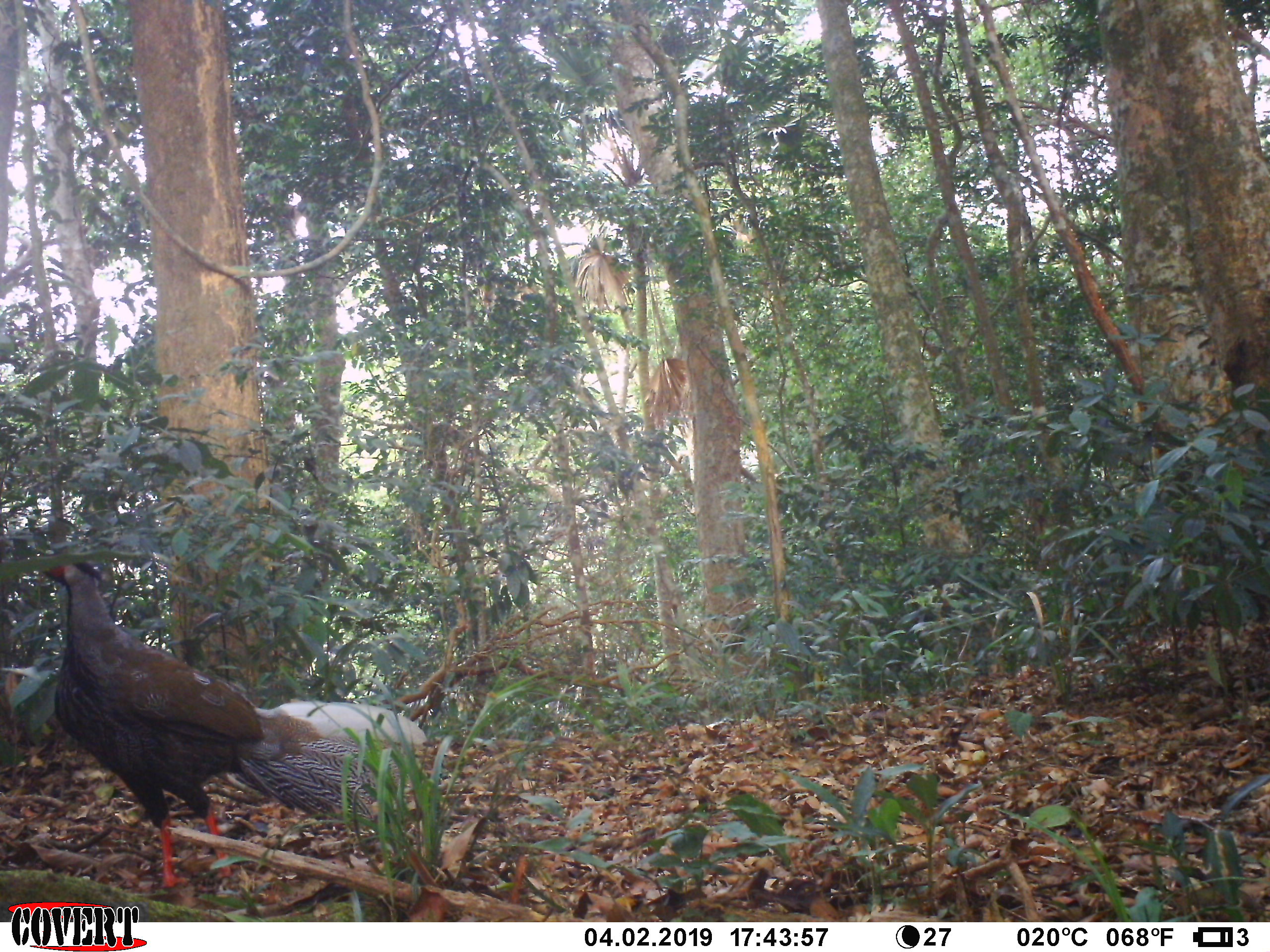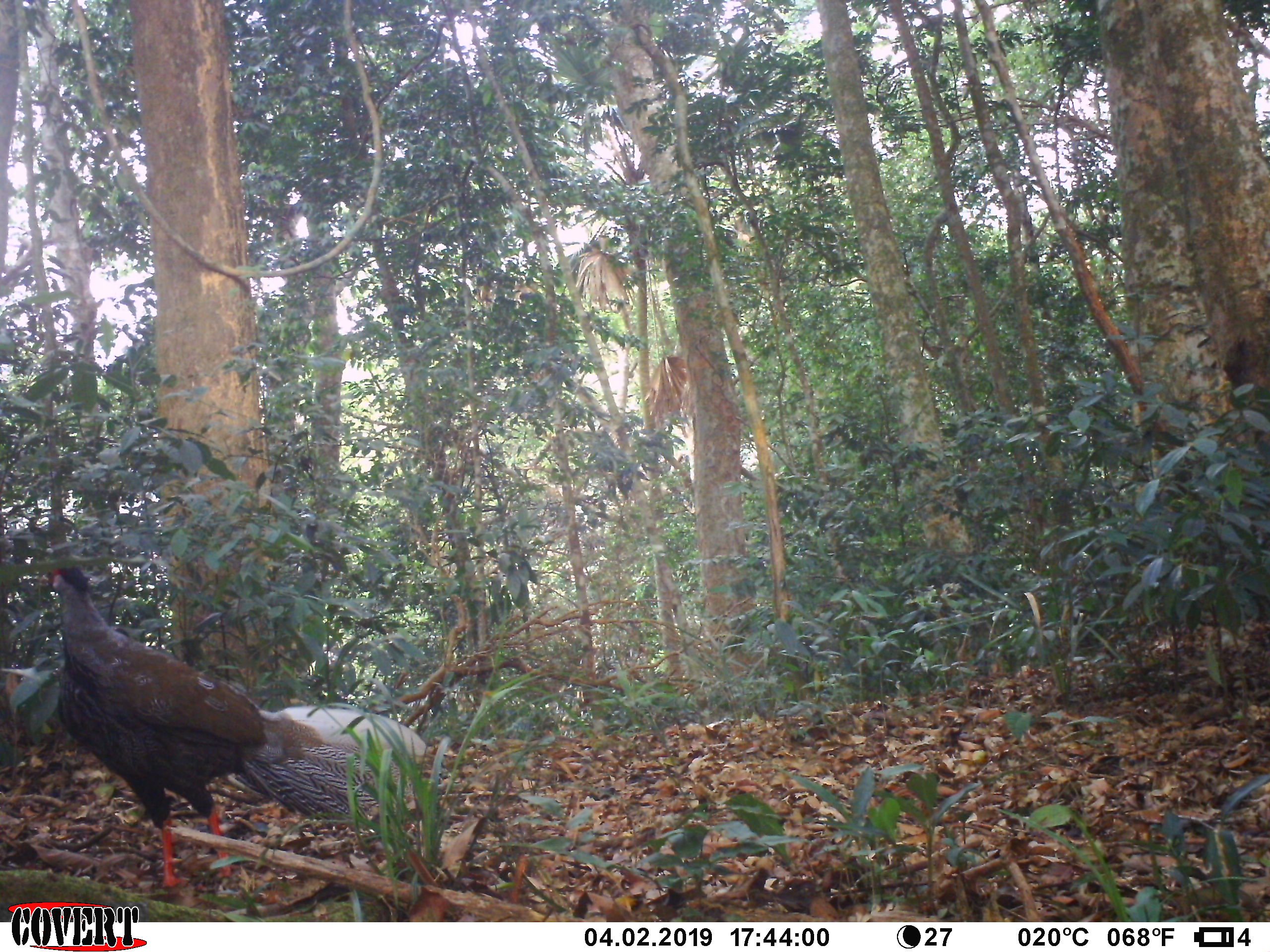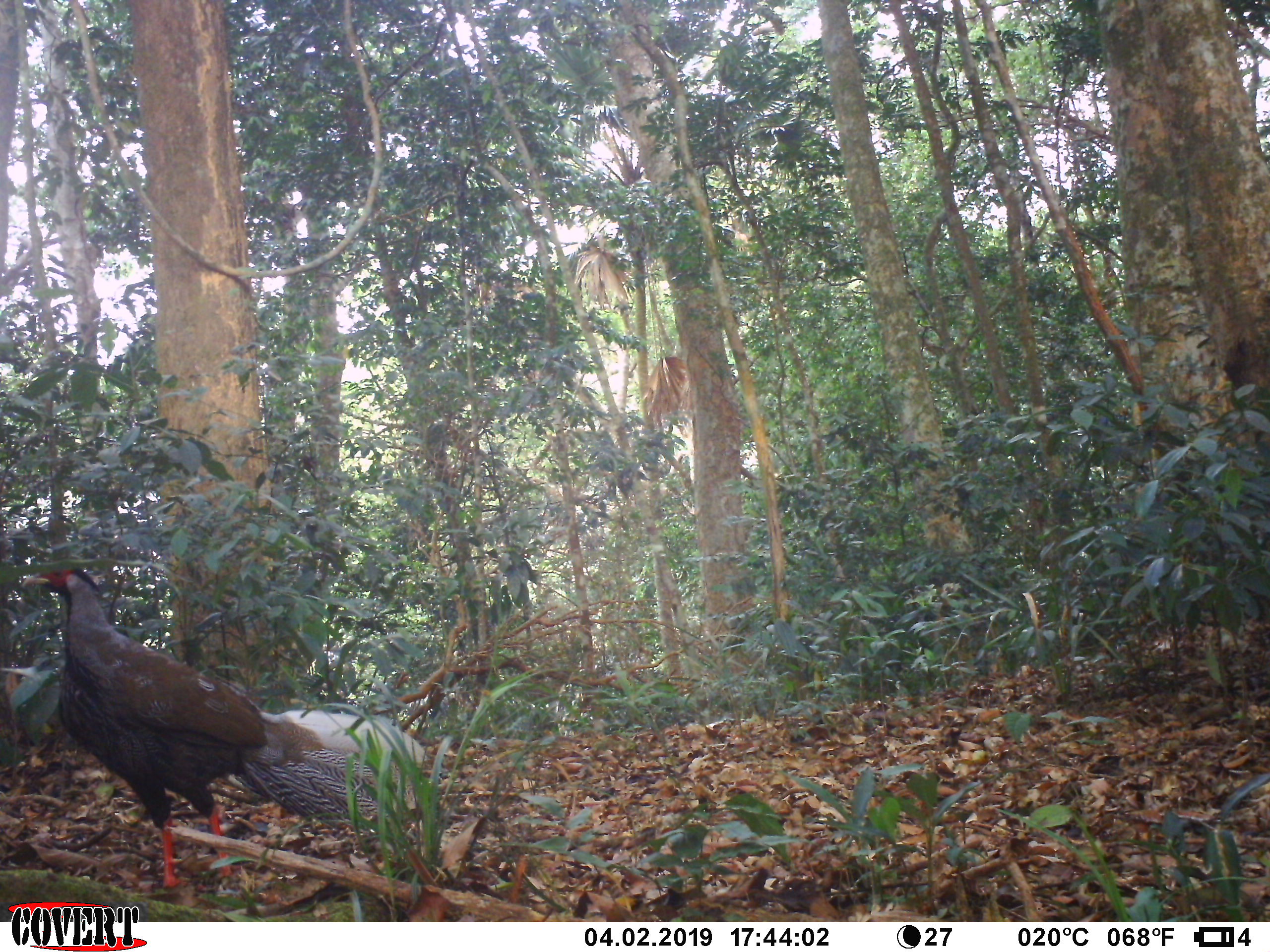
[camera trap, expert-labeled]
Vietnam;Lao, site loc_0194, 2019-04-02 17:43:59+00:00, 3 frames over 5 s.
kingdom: Animalia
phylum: Chordata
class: Aves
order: Galliformes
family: Phasianidae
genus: Lophura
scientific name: Lophura nycthemera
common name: silver pheasant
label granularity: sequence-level